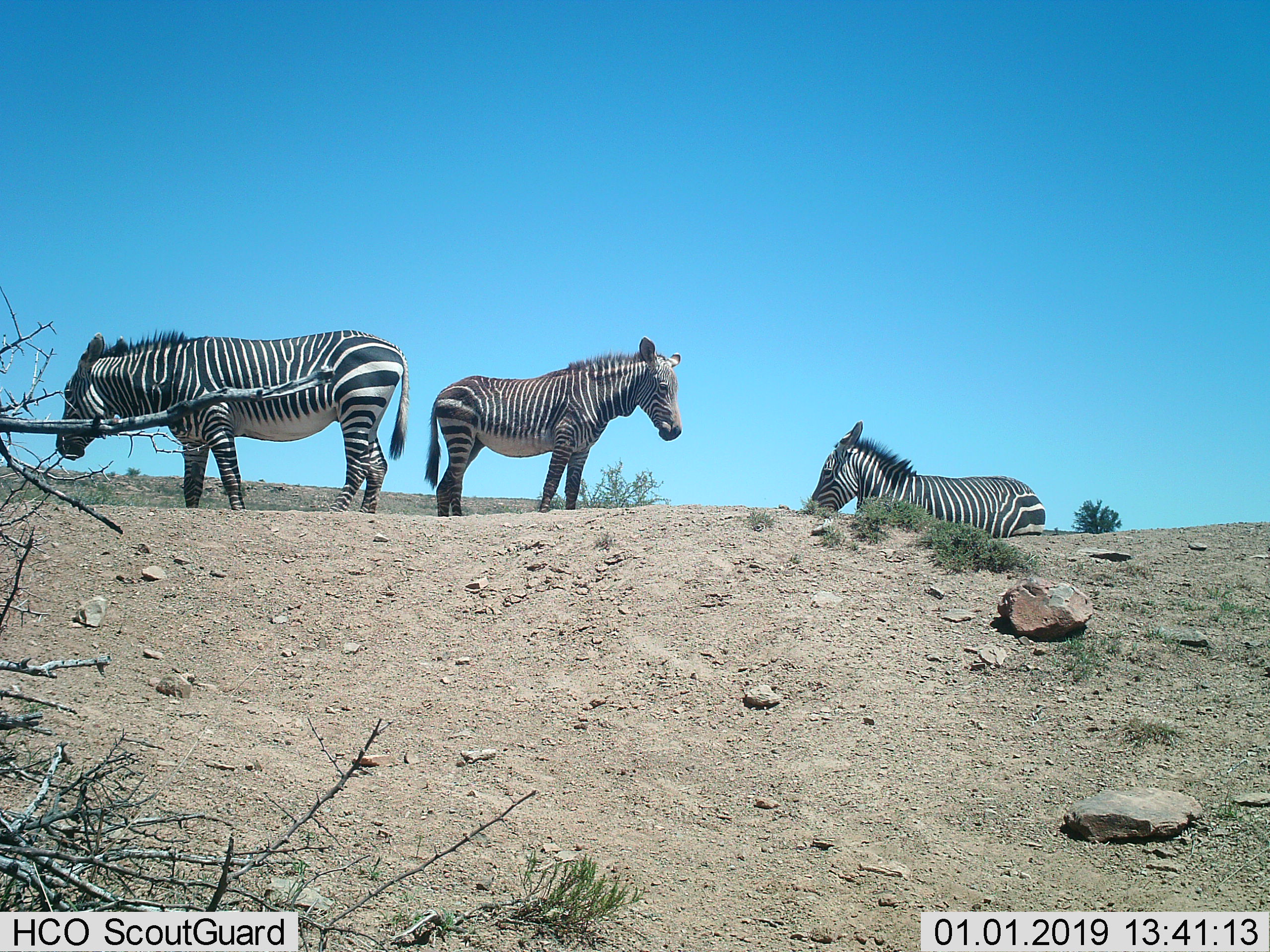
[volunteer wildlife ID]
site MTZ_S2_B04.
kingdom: Animalia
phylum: Chordata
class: Mammalia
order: Perissodactyla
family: Equidae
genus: Equus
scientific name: Equus zebra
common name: mountain zebra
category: zebramountain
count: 3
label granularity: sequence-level